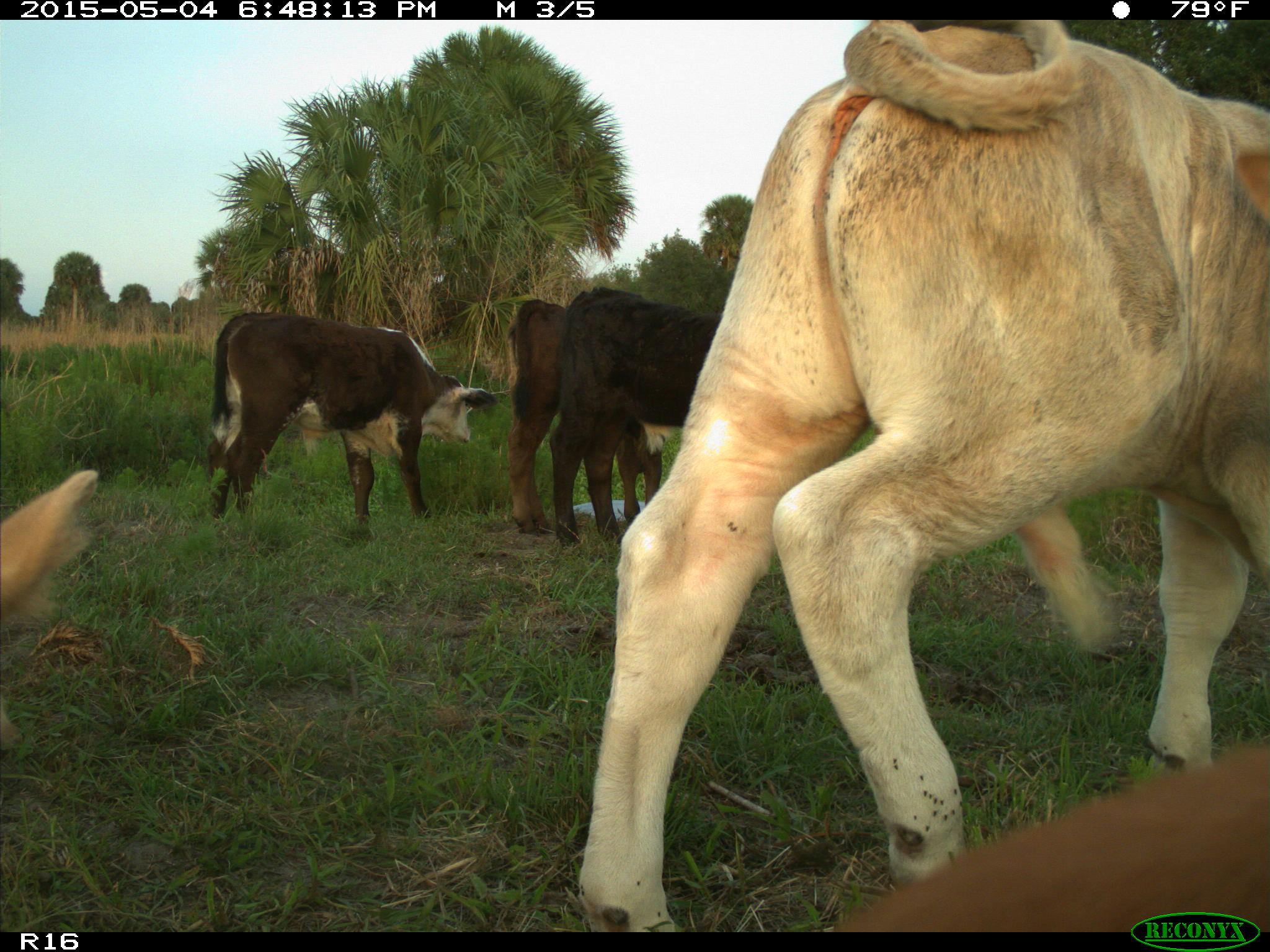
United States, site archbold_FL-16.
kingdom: Animalia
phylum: Chordata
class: Mammalia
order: Artiodactyla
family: Bovidae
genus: Bos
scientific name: Bos taurus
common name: domestic cow